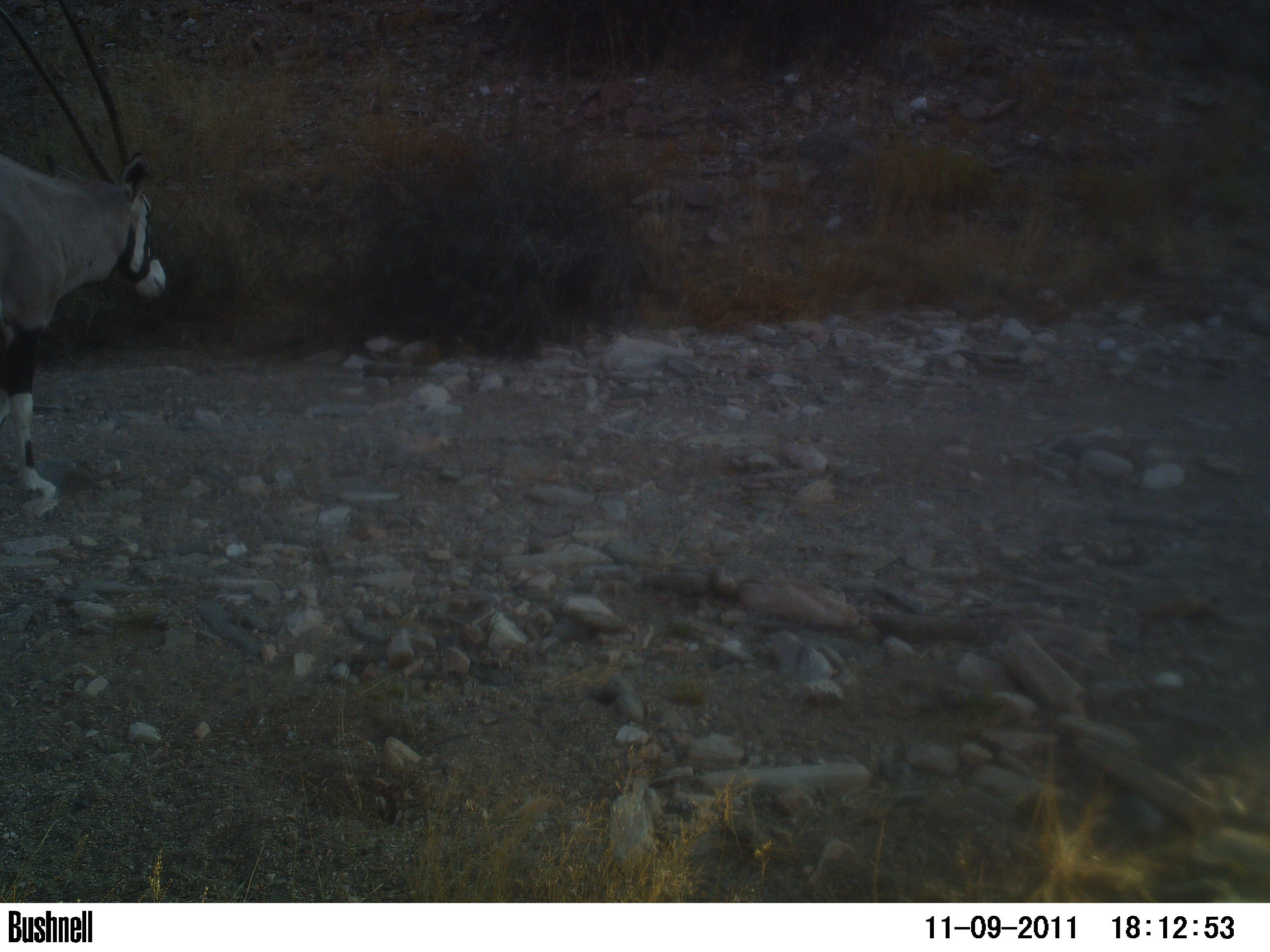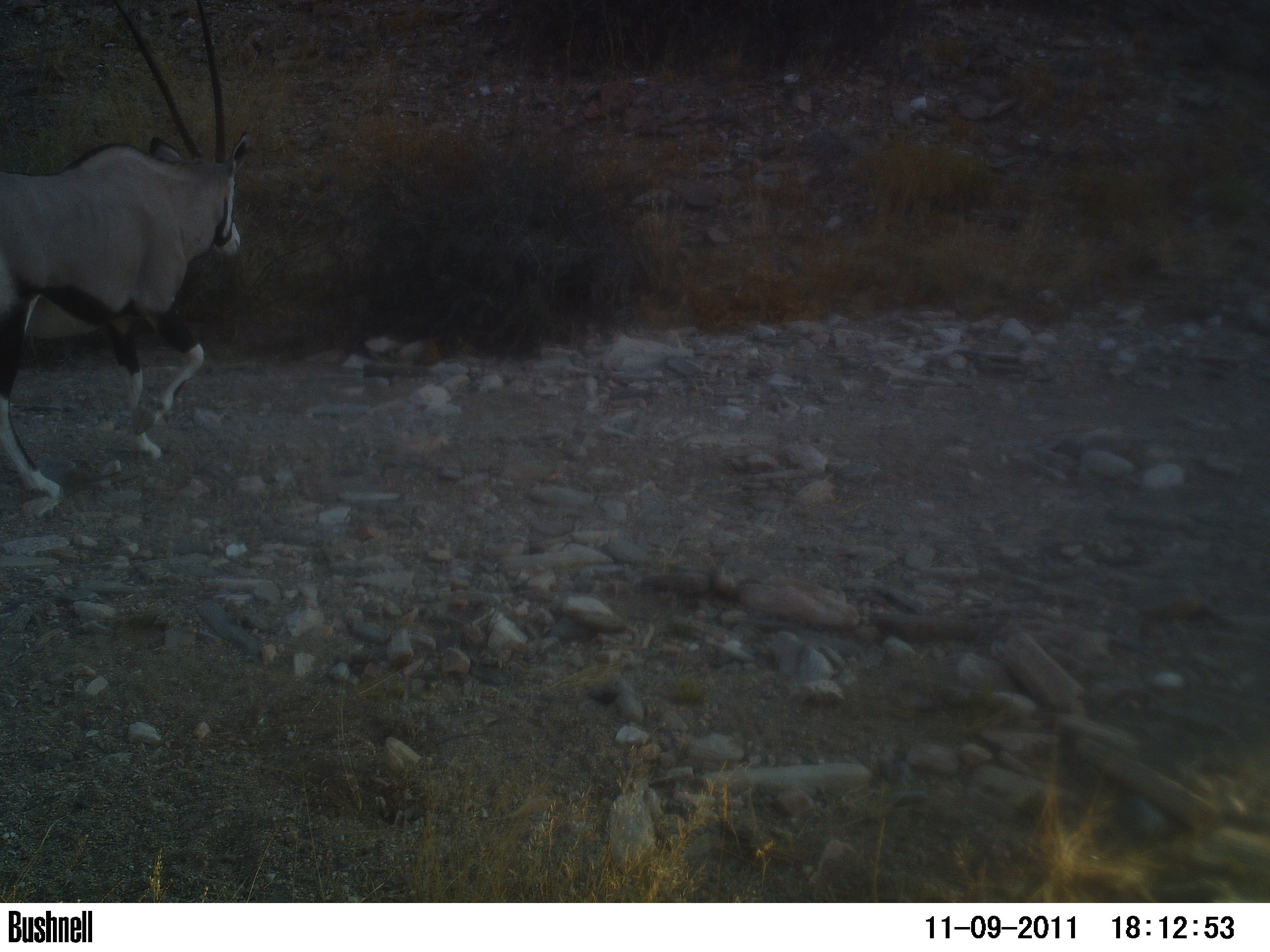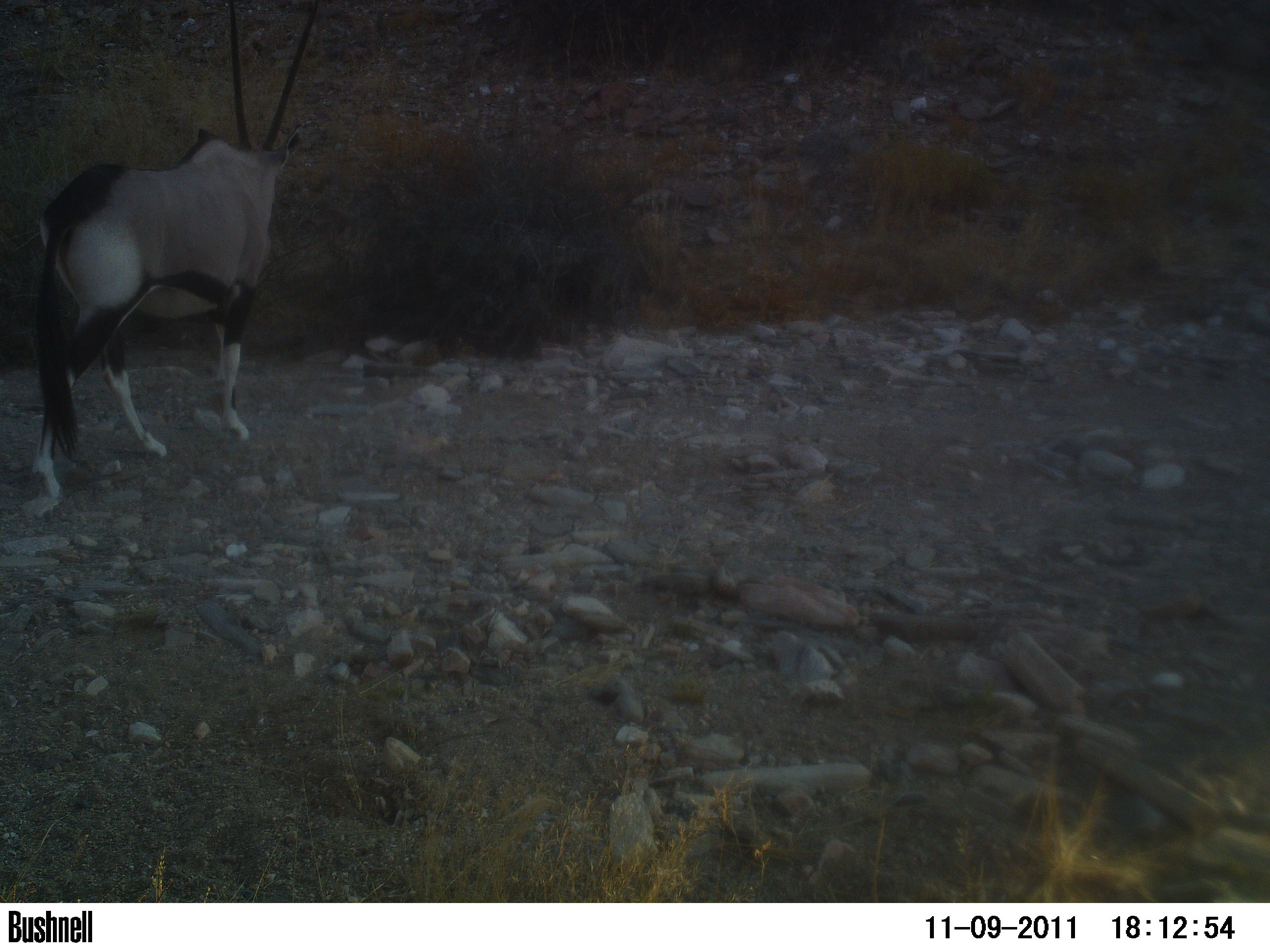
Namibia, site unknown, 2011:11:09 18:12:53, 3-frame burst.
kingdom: Animalia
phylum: Chordata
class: Mammalia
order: Artiodactyla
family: Bovidae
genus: Oryx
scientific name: Oryx gazella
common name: gemsbok